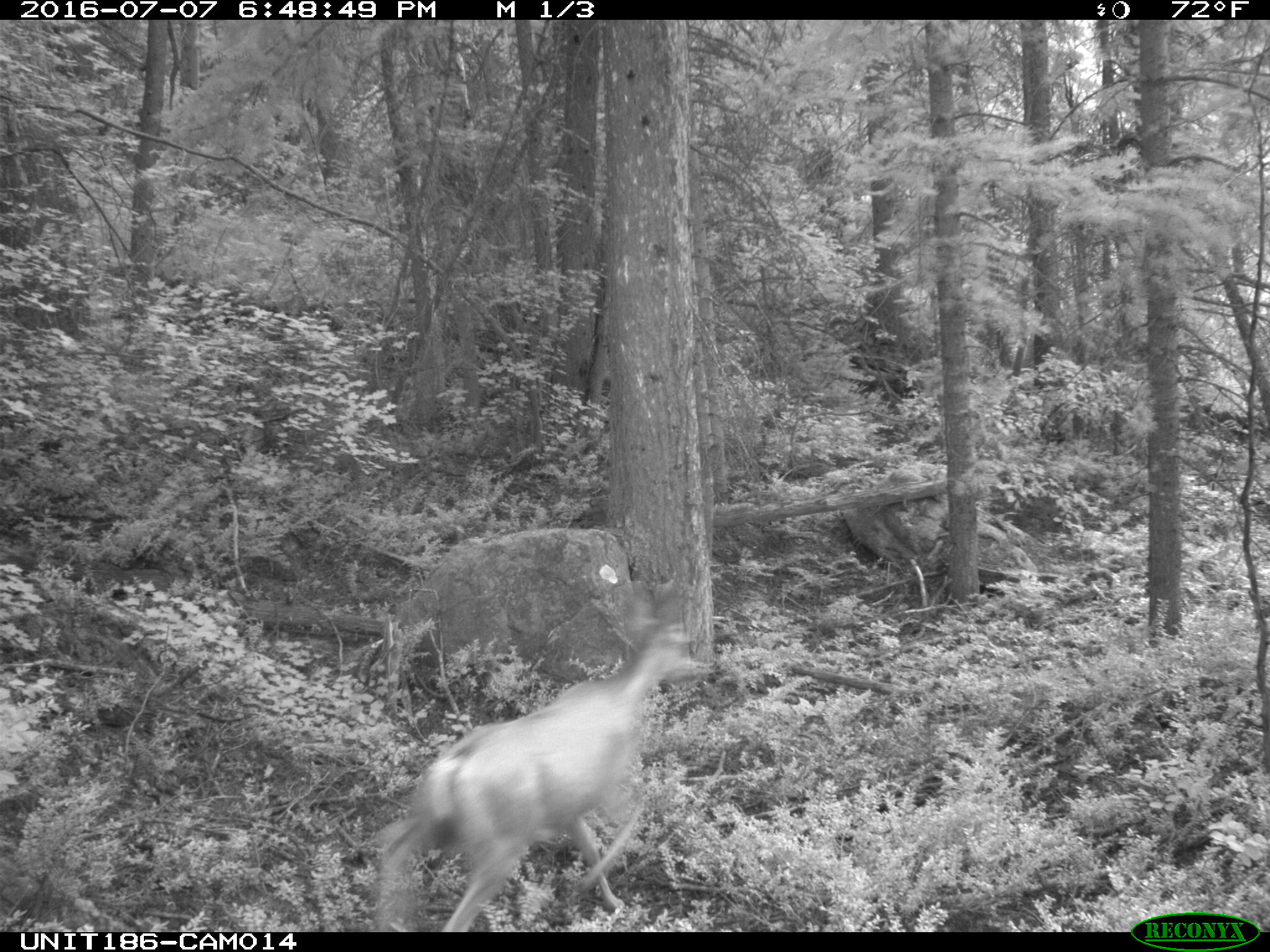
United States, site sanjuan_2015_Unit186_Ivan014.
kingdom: Animalia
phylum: Chordata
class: Mammalia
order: Artiodactyla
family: Cervidae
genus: Odocoileus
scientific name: Odocoileus hemionus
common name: mule deer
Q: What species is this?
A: Odocoileus hemionus (mule deer).